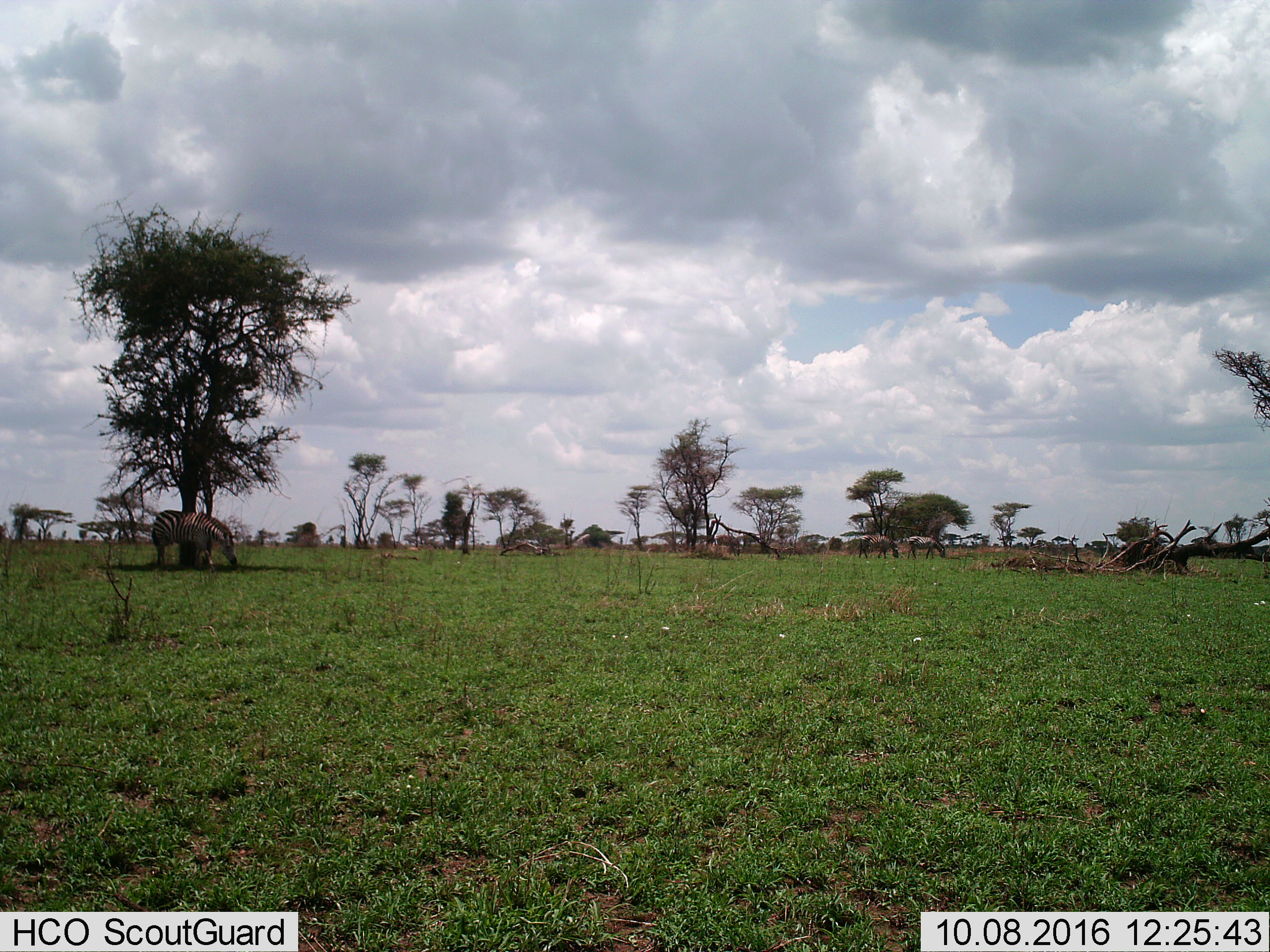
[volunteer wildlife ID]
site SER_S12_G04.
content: unidentified animal